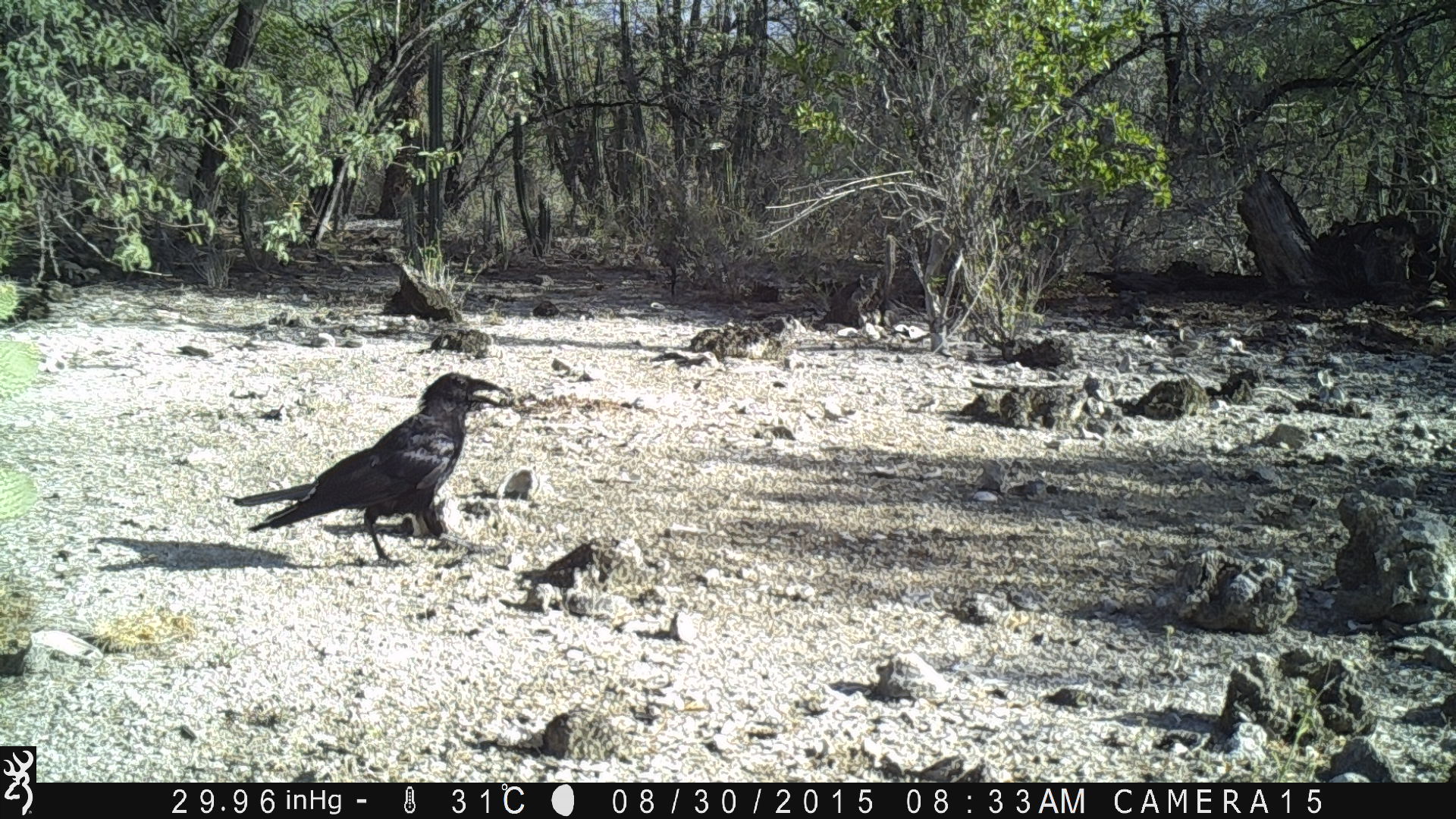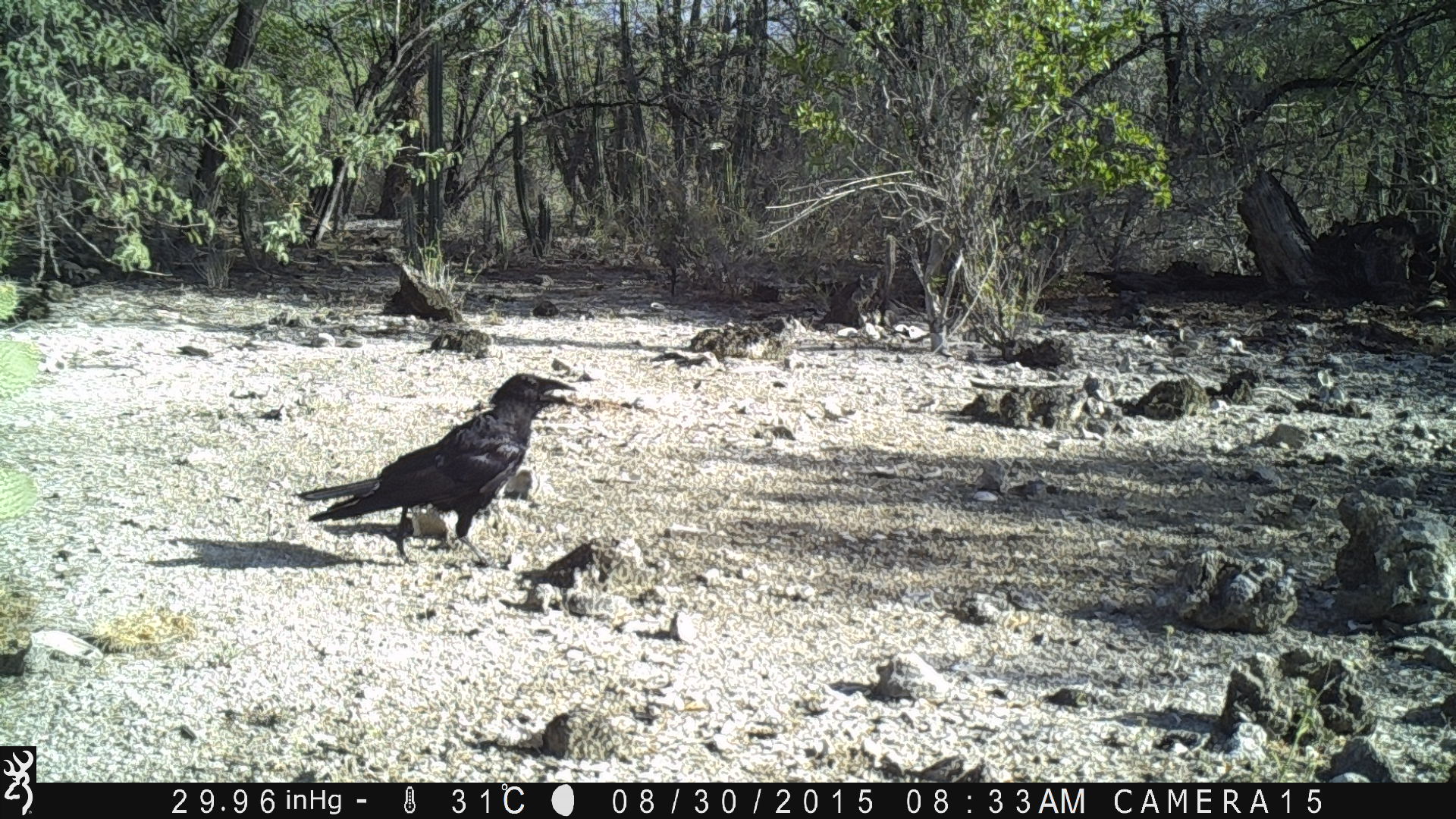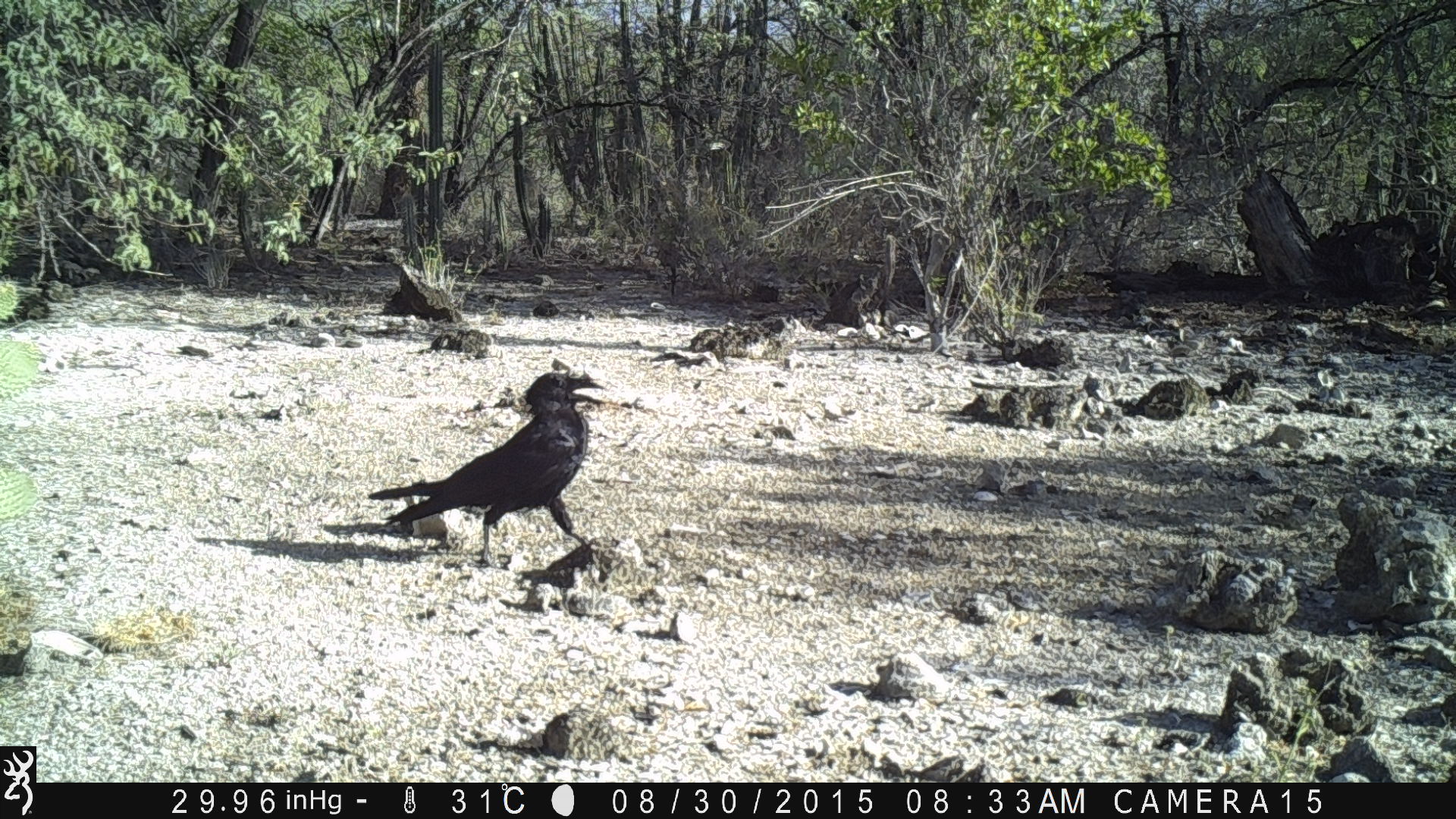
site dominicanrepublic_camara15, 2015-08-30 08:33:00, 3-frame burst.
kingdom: Animalia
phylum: Chordata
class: Aves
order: Passeriformes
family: Corvidae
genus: Corvus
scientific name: Corvus corax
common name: raven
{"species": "raven (Corvus corax)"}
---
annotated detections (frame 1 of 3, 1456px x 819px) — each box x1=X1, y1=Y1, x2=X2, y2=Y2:
raven: x1=223, y1=372, x2=495, y2=566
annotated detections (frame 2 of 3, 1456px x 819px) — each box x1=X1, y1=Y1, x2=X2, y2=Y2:
raven: x1=284, y1=364, x2=581, y2=568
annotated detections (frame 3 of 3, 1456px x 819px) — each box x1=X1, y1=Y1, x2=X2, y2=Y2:
raven: x1=363, y1=362, x2=594, y2=571